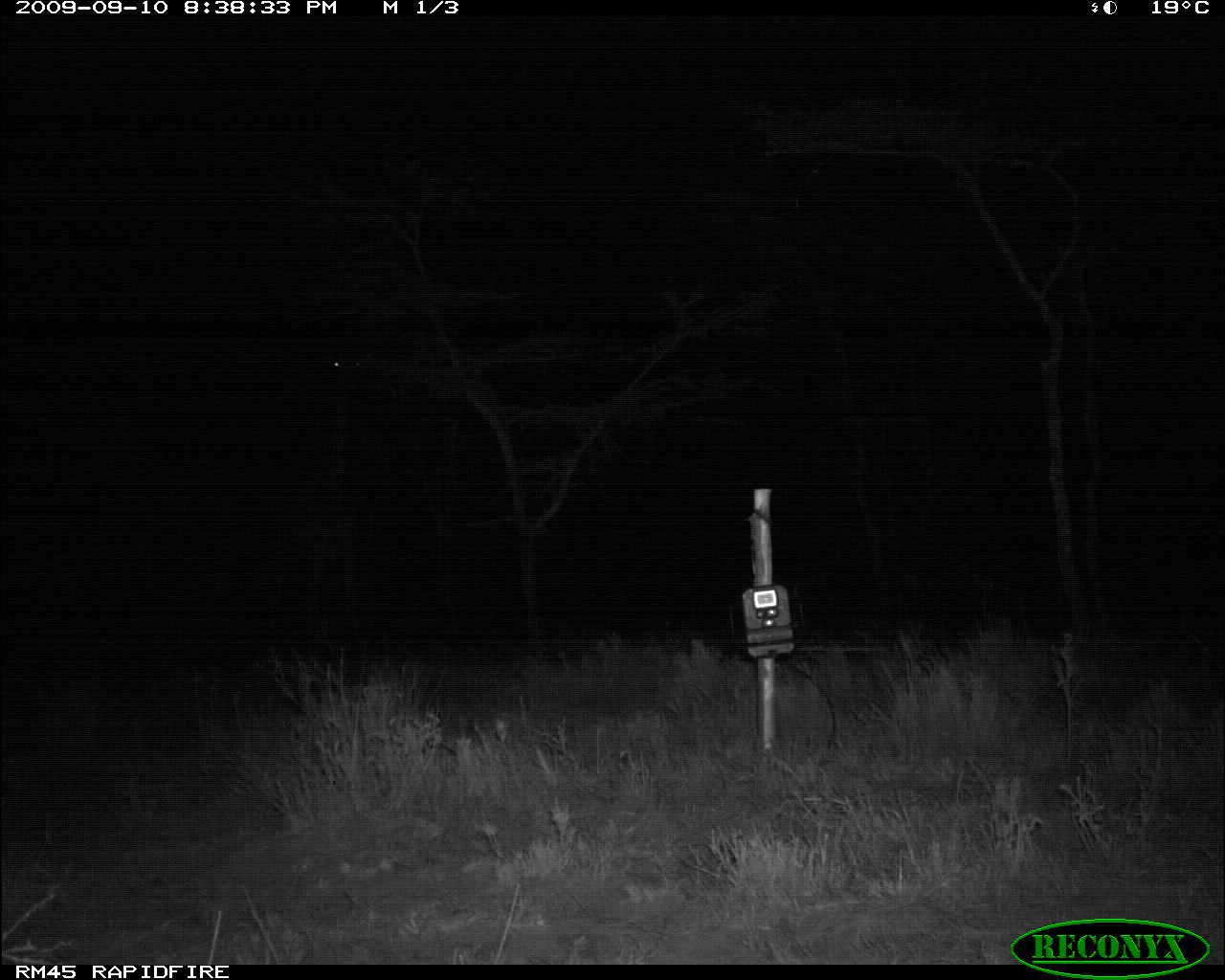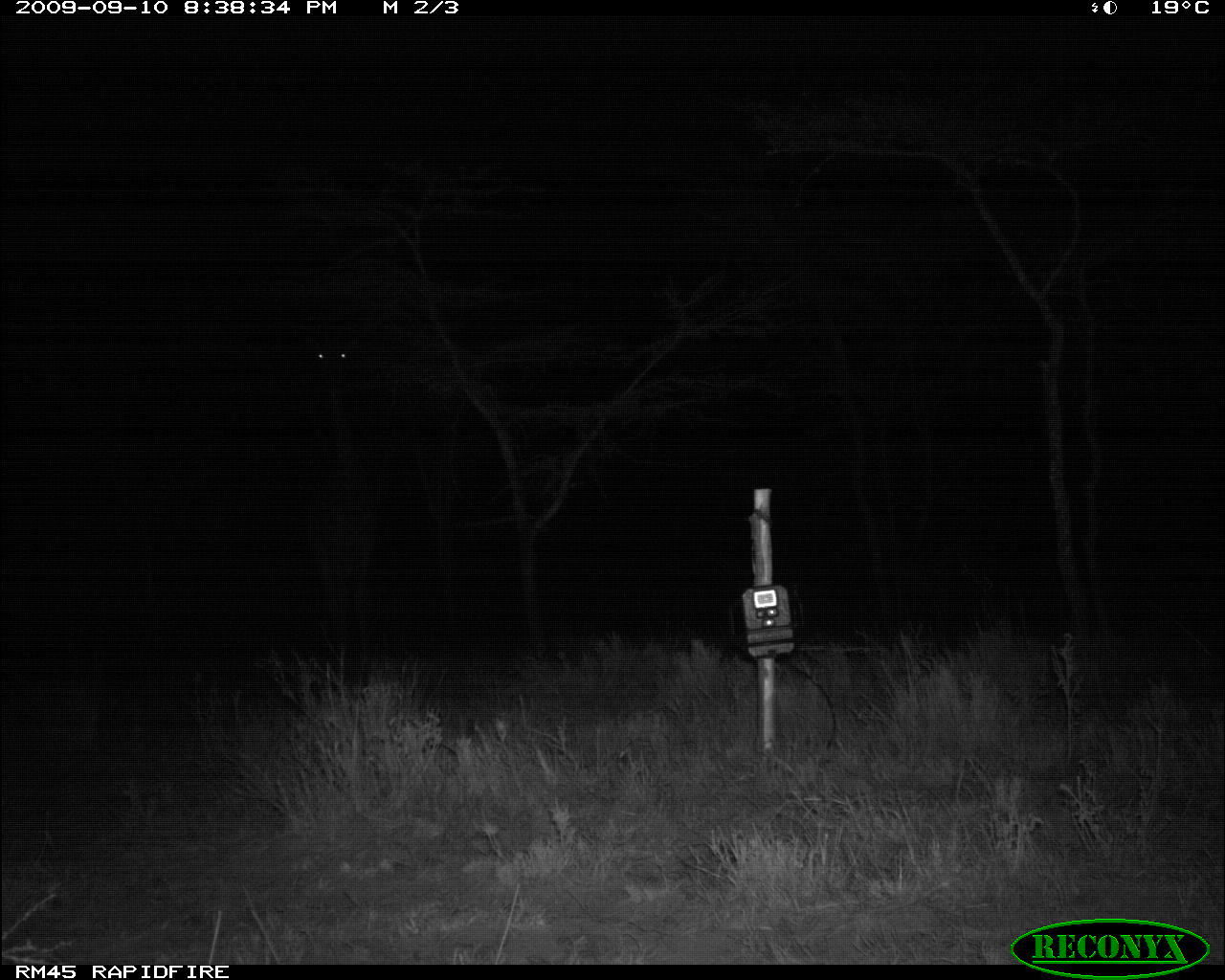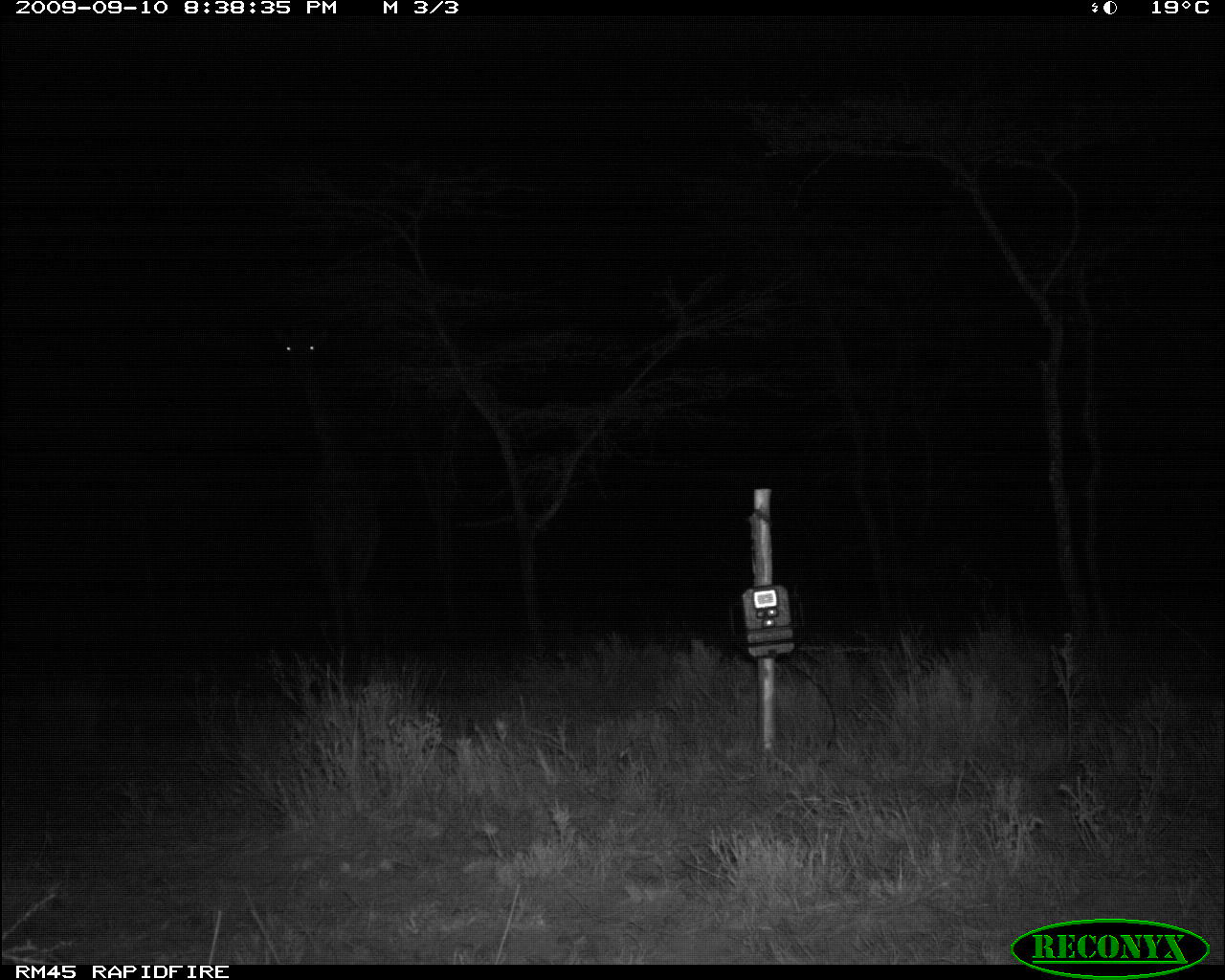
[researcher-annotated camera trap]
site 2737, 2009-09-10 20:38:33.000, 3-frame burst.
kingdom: Animalia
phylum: Chordata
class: Mammalia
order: Artiodactyla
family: Giraffidae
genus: Giraffa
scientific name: Giraffa camelopardalis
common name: giraffe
Giraffa camelopardalis (giraffe), count 1.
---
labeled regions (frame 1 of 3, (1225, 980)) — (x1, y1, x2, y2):
giraffa camelopardalis: (223, 335, 370, 654)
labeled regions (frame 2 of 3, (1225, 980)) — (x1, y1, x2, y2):
giraffa camelopardalis: (293, 333, 379, 687)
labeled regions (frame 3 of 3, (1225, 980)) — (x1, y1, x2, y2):
giraffa camelopardalis: (260, 318, 383, 684)